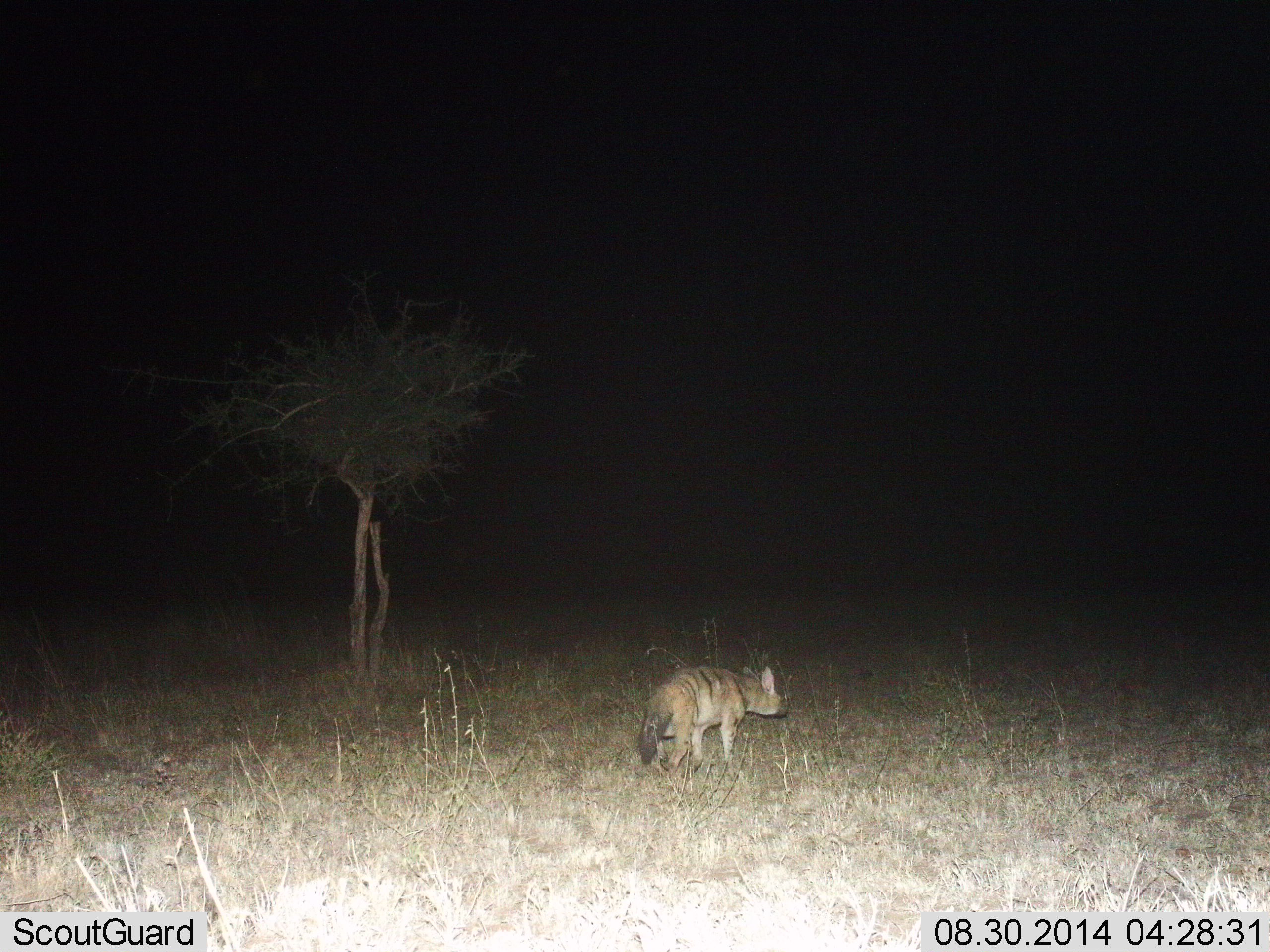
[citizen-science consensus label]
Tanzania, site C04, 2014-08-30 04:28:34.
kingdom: Animalia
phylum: Chordata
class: Mammalia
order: Carnivora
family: Hyaenidae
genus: Proteles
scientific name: Proteles cristatus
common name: aardwolf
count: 1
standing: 40%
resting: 0%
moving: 60%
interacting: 10%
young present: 0%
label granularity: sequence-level